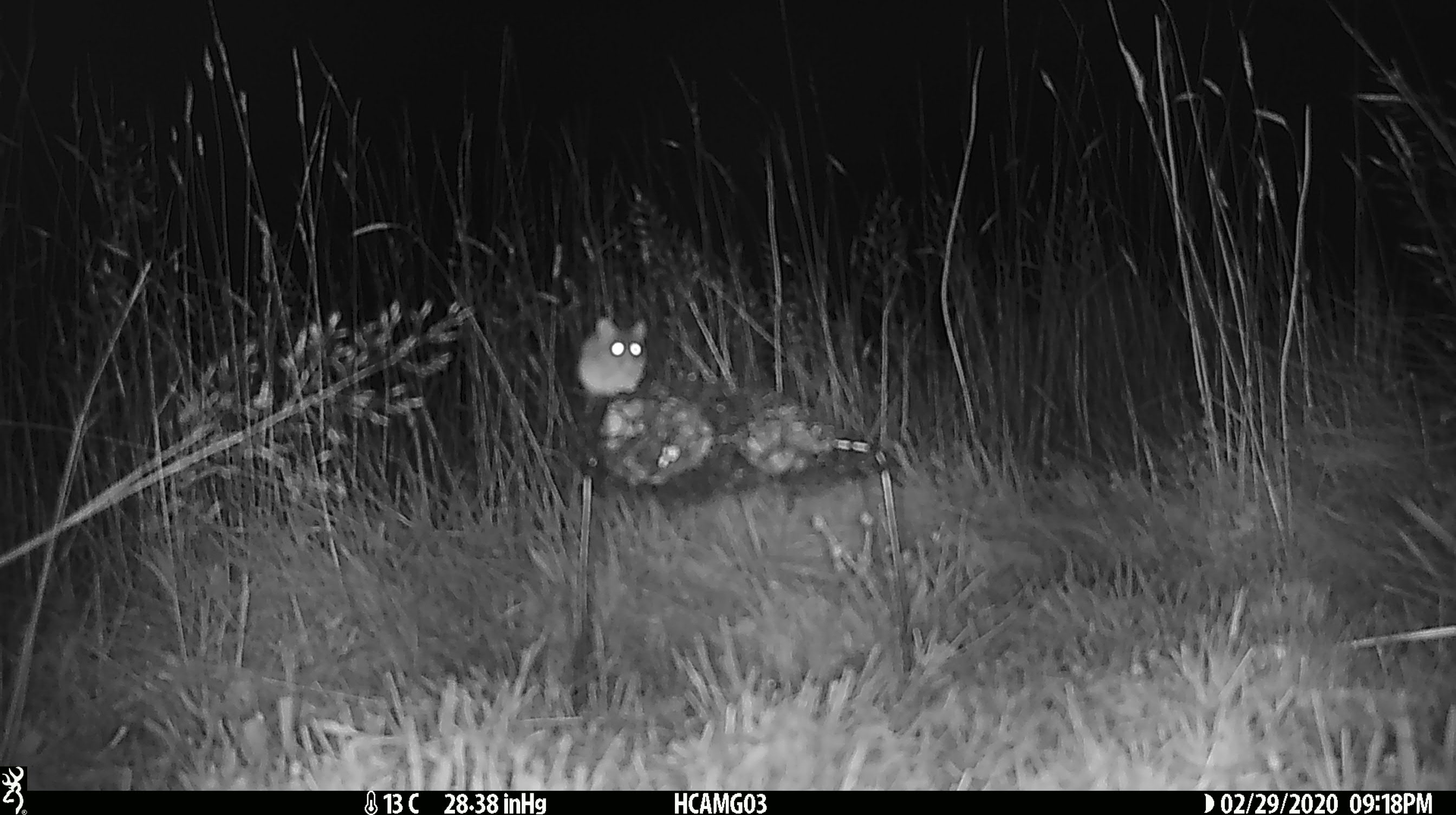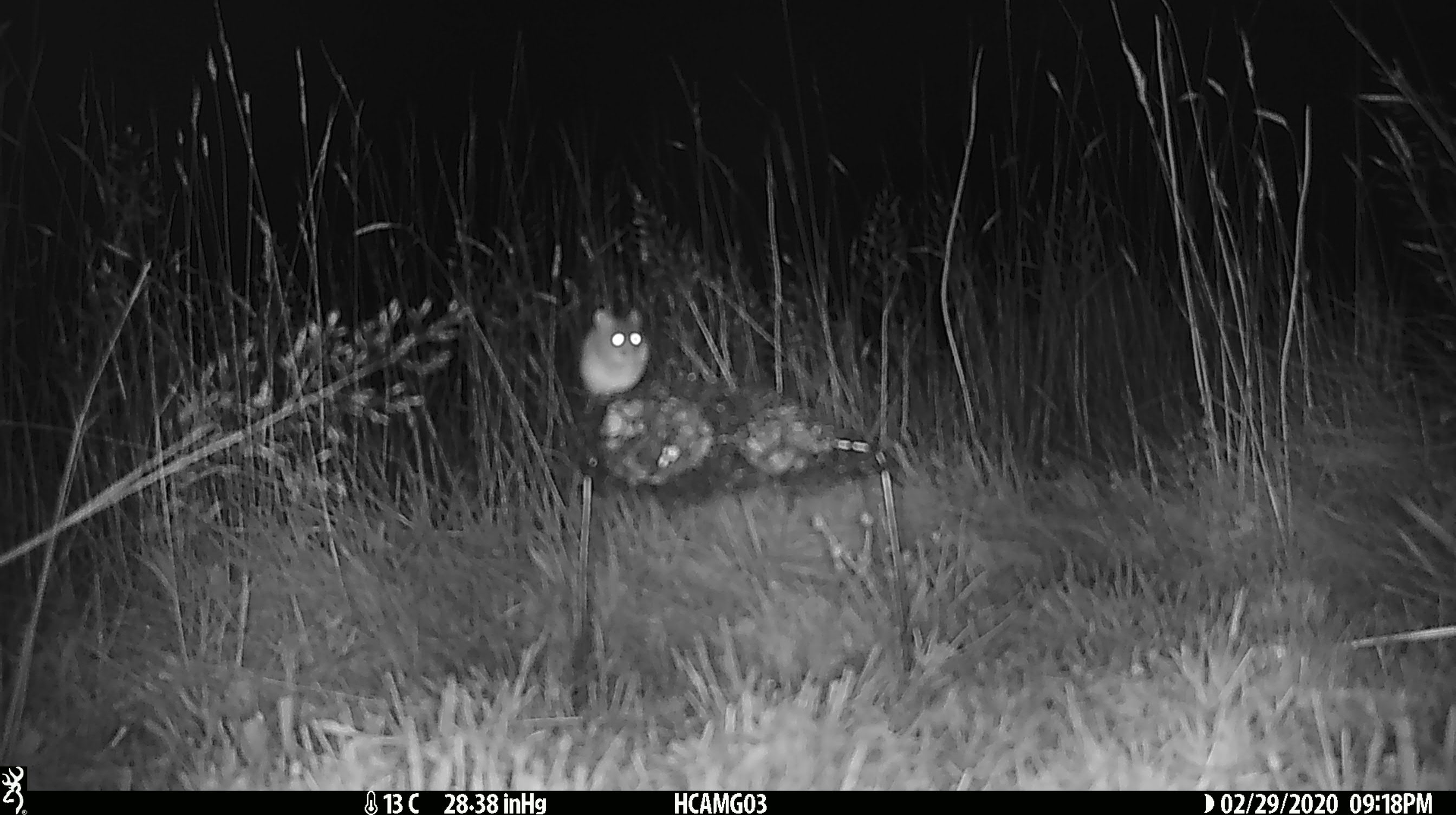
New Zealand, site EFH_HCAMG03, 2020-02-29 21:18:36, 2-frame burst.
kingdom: Animalia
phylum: Chordata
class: Mammalia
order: Rodentia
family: Muridae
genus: Mus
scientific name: Mus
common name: mouse